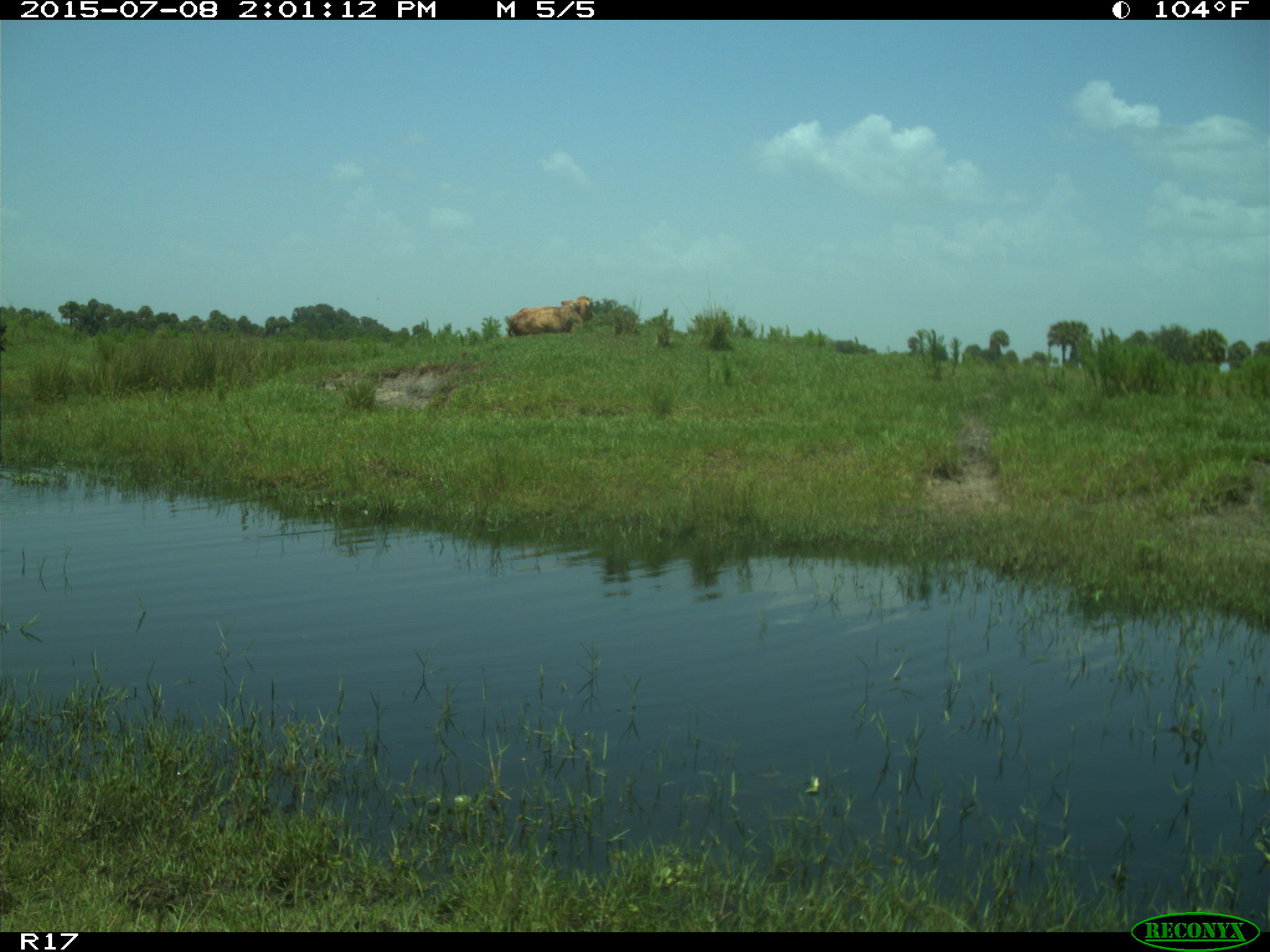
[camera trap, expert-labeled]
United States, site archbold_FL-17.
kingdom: Animalia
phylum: Chordata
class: Mammalia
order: Artiodactyla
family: Bovidae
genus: Bos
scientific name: Bos taurus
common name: domestic cow